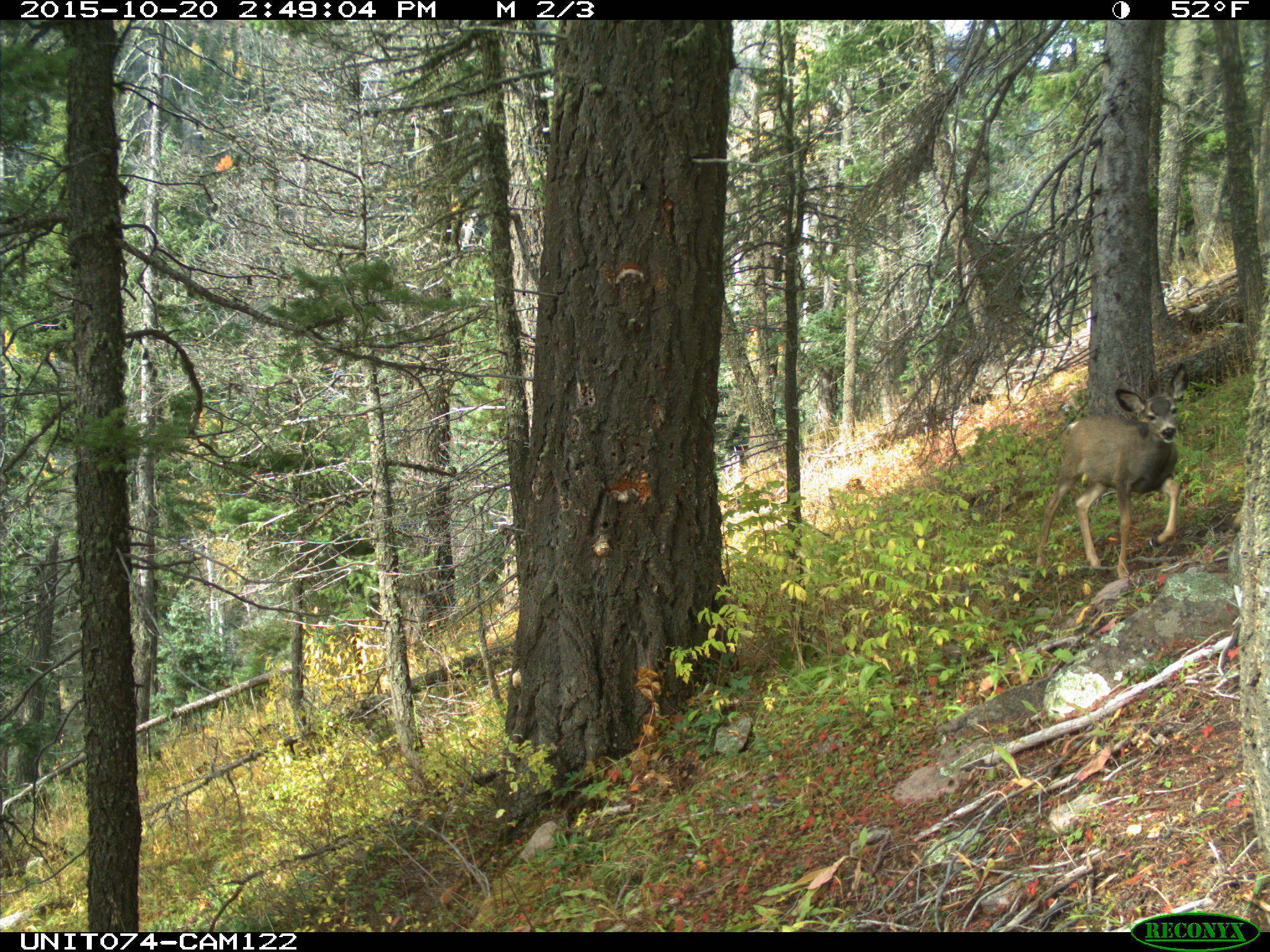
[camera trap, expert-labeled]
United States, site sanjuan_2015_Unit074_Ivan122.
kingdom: Animalia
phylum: Chordata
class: Mammalia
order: Artiodactyla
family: Cervidae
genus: Odocoileus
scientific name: Odocoileus hemionus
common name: mule deer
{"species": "Odocoileus hemionus (mule deer)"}